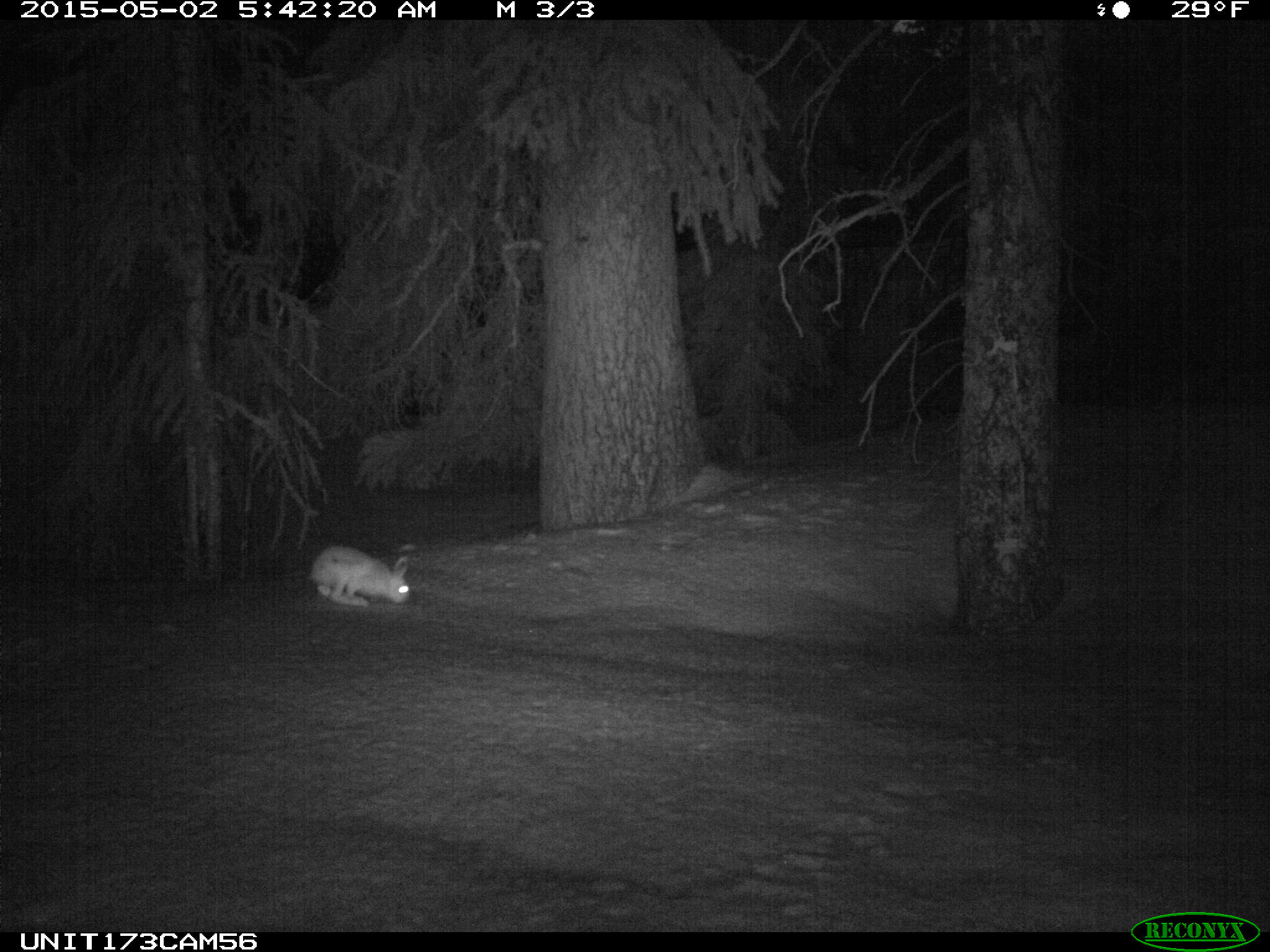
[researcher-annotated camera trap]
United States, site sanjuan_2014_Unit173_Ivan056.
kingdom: Animalia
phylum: Chordata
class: Mammalia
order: Lagomorpha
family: Leporidae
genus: Lepus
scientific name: Lepus americanus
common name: snowshoe hare